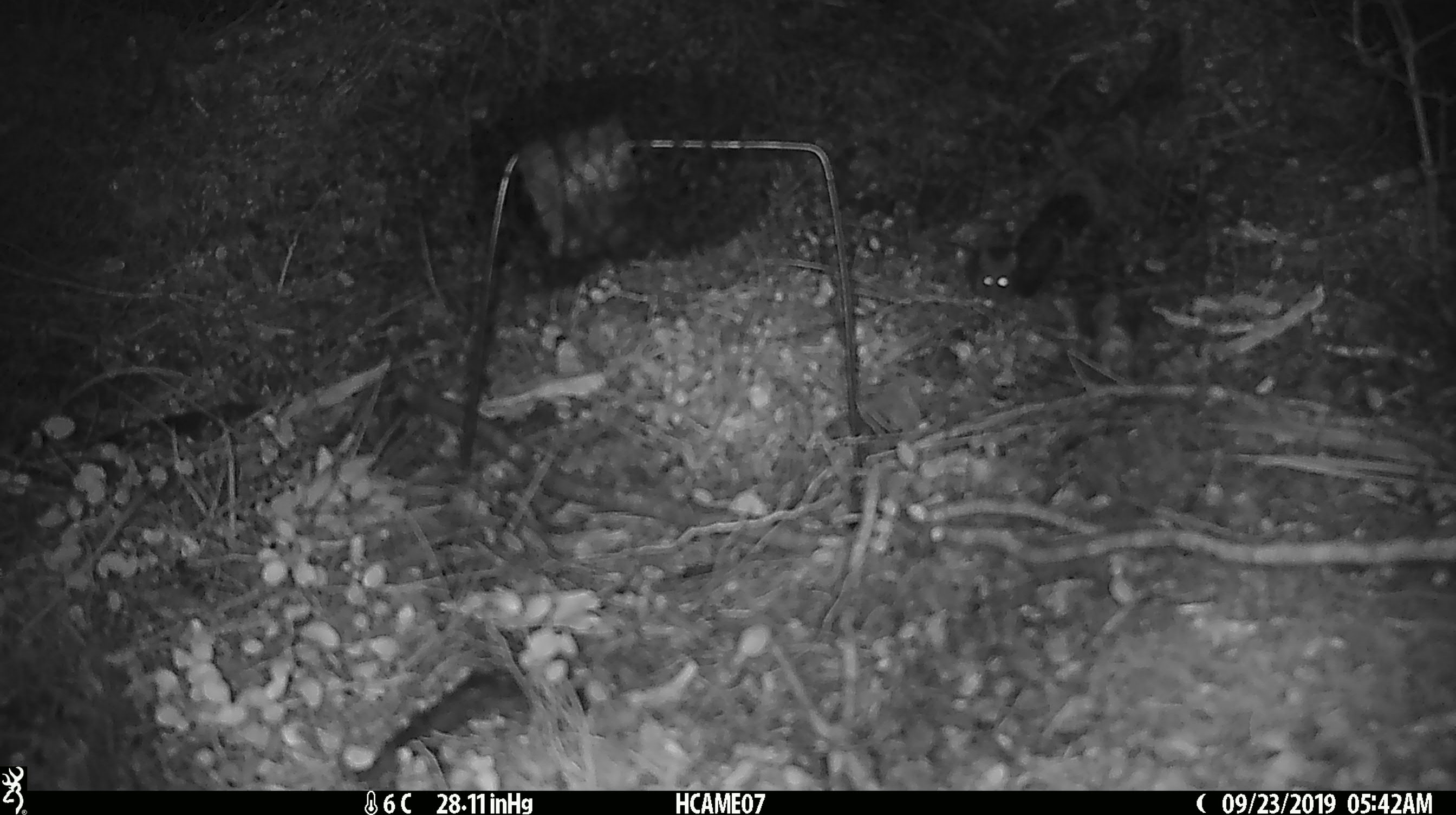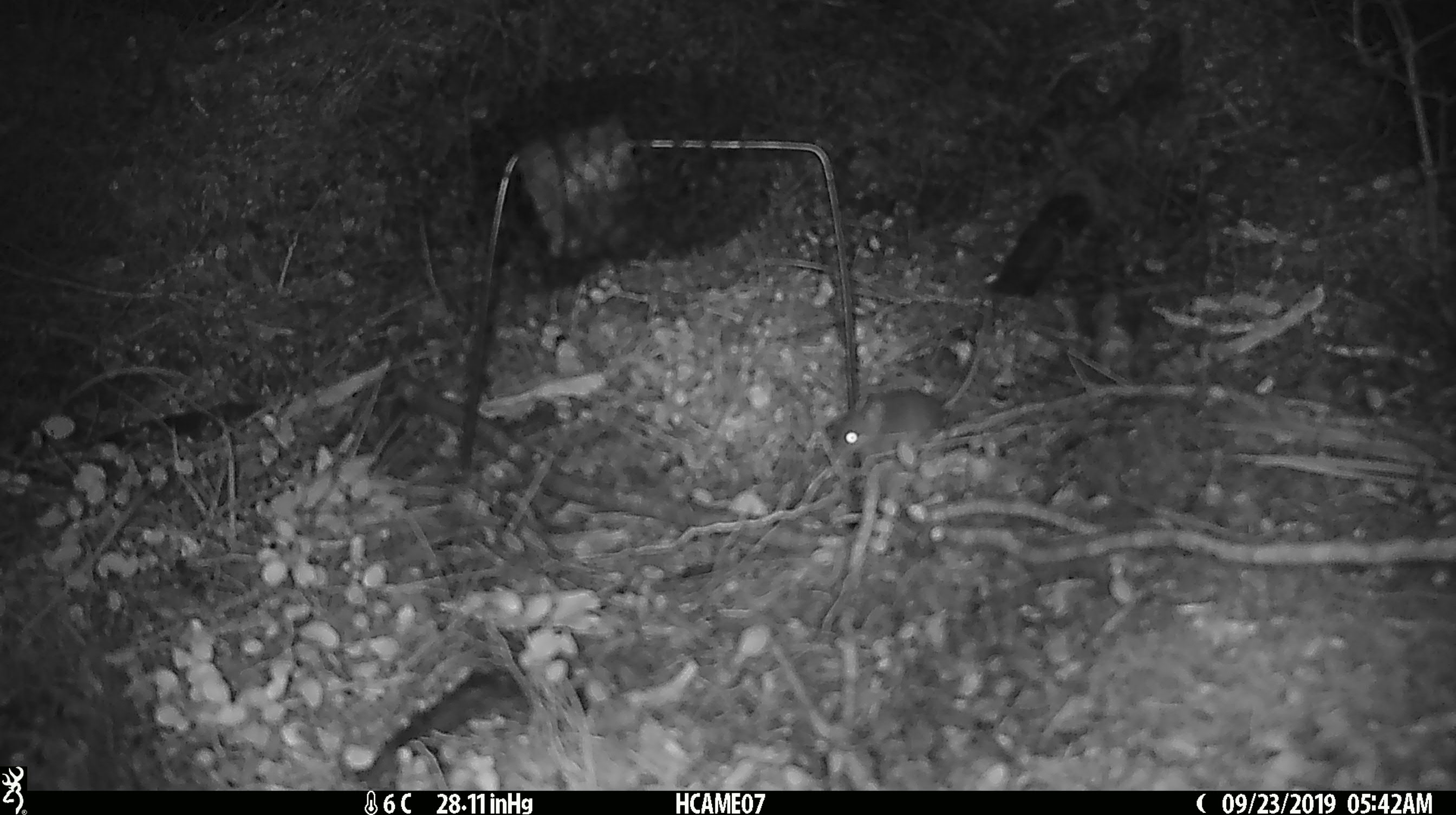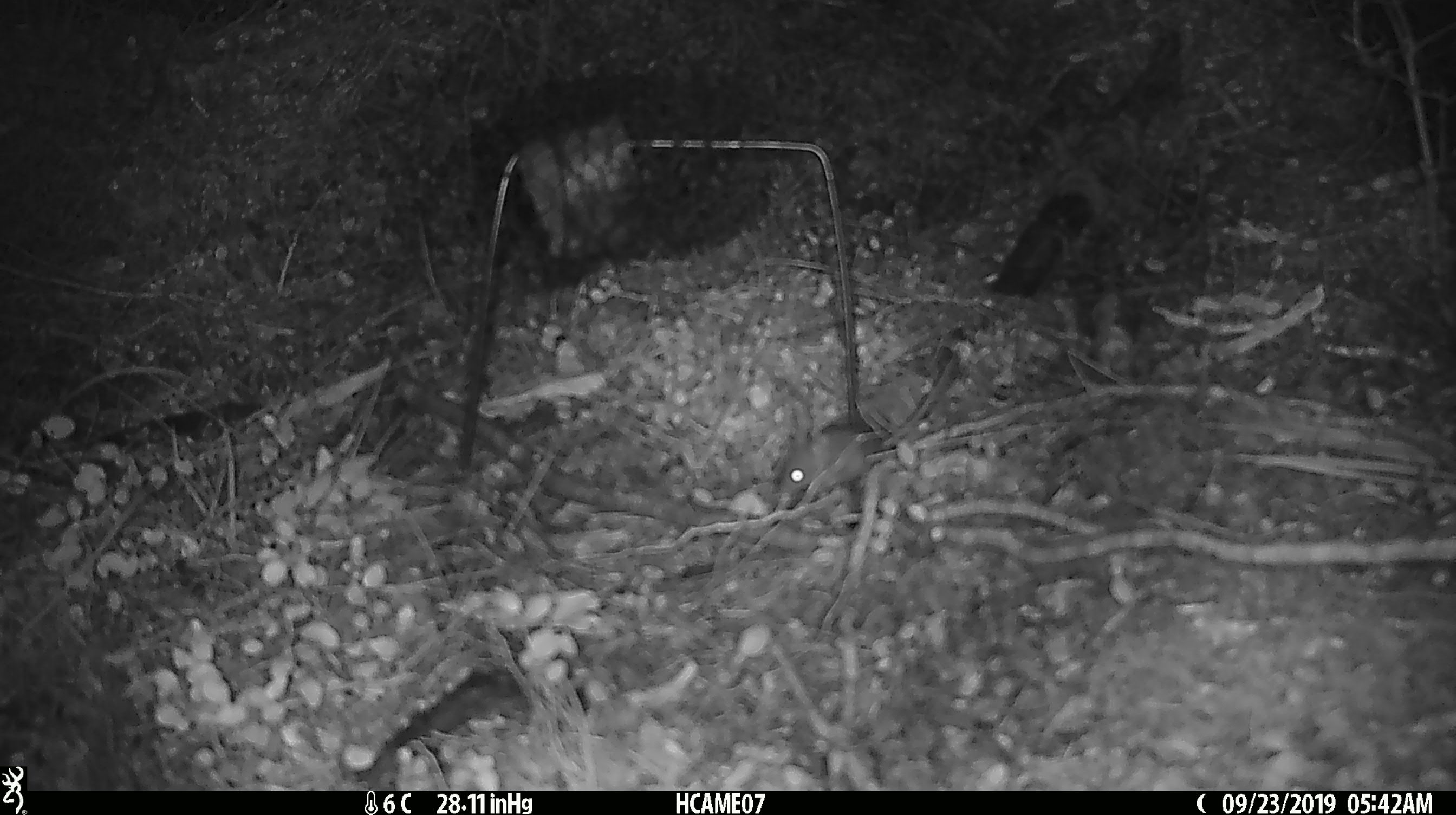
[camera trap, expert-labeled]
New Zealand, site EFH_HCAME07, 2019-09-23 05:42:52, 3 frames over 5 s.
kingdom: Animalia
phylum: Chordata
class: Mammalia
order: Rodentia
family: Muridae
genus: Mus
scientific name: Mus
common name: mouse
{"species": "mouse (Mus)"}